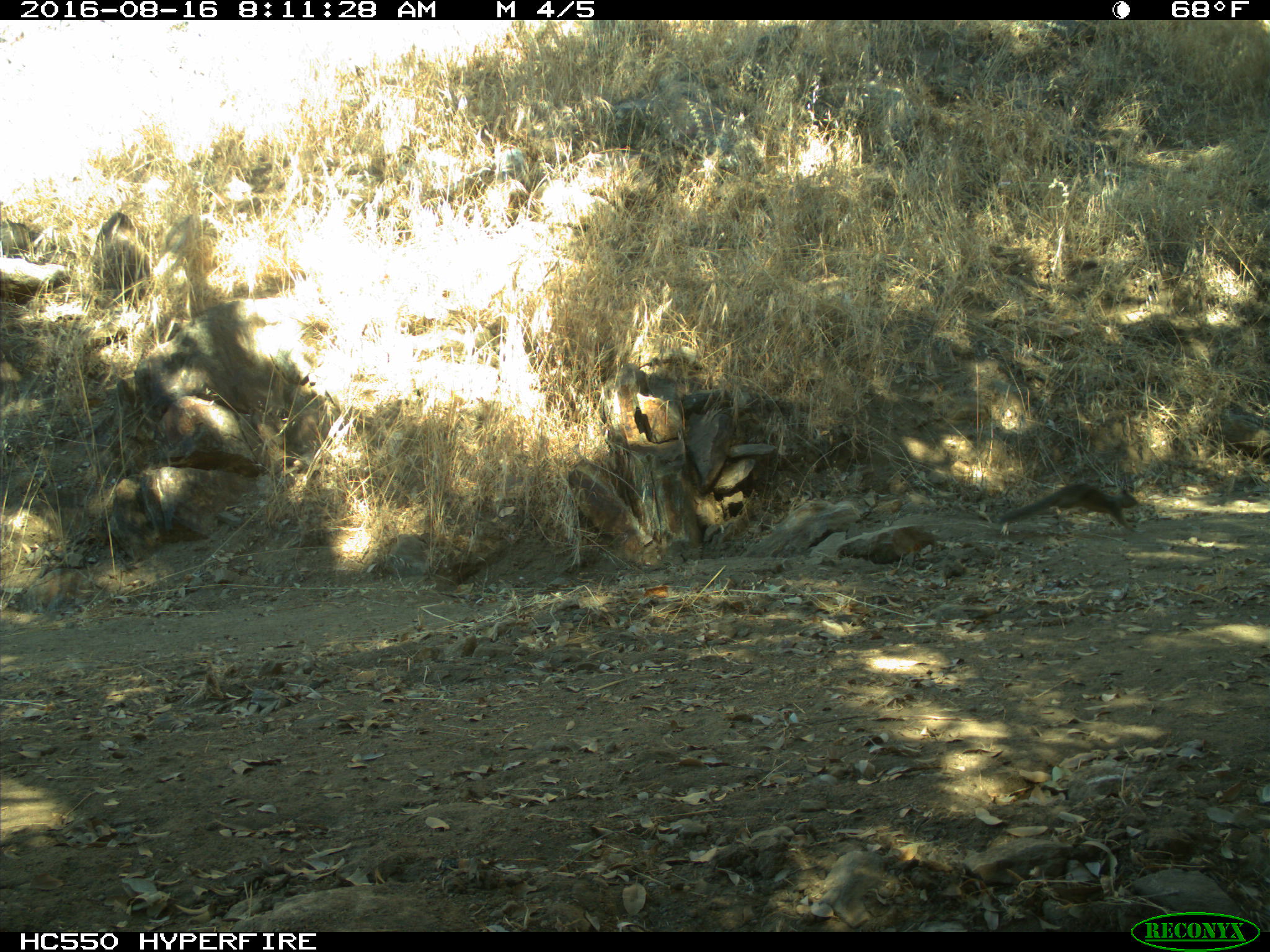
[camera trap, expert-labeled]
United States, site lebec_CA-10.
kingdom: Animalia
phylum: Chordata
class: Mammalia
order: Rodentia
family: Sciuridae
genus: Otospermophilus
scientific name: Otospermophilus beecheyi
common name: california ground squirrel